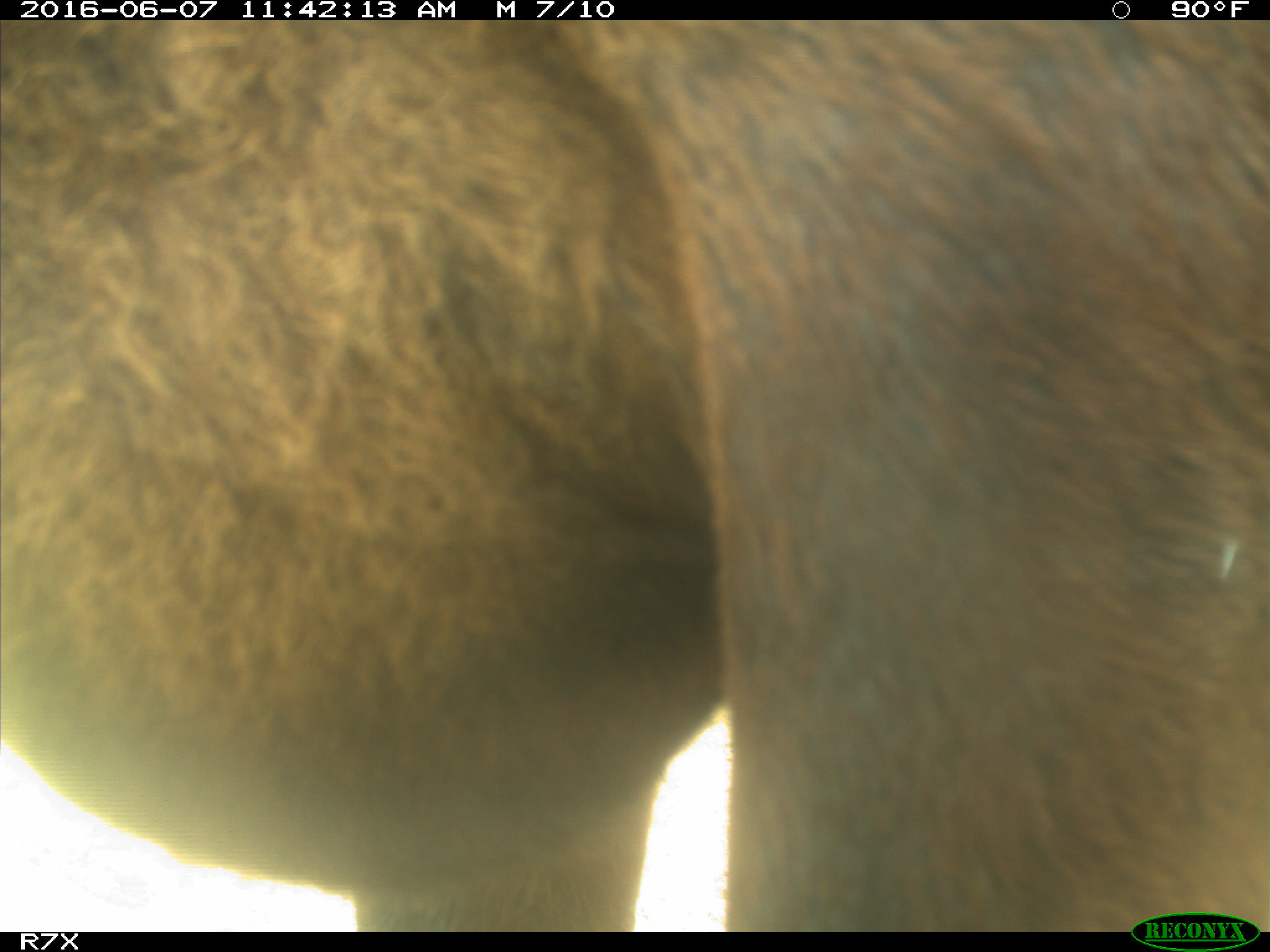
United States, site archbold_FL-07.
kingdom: Animalia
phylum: Chordata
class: Mammalia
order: Artiodactyla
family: Bovidae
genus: Bos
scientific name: Bos taurus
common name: domestic cow